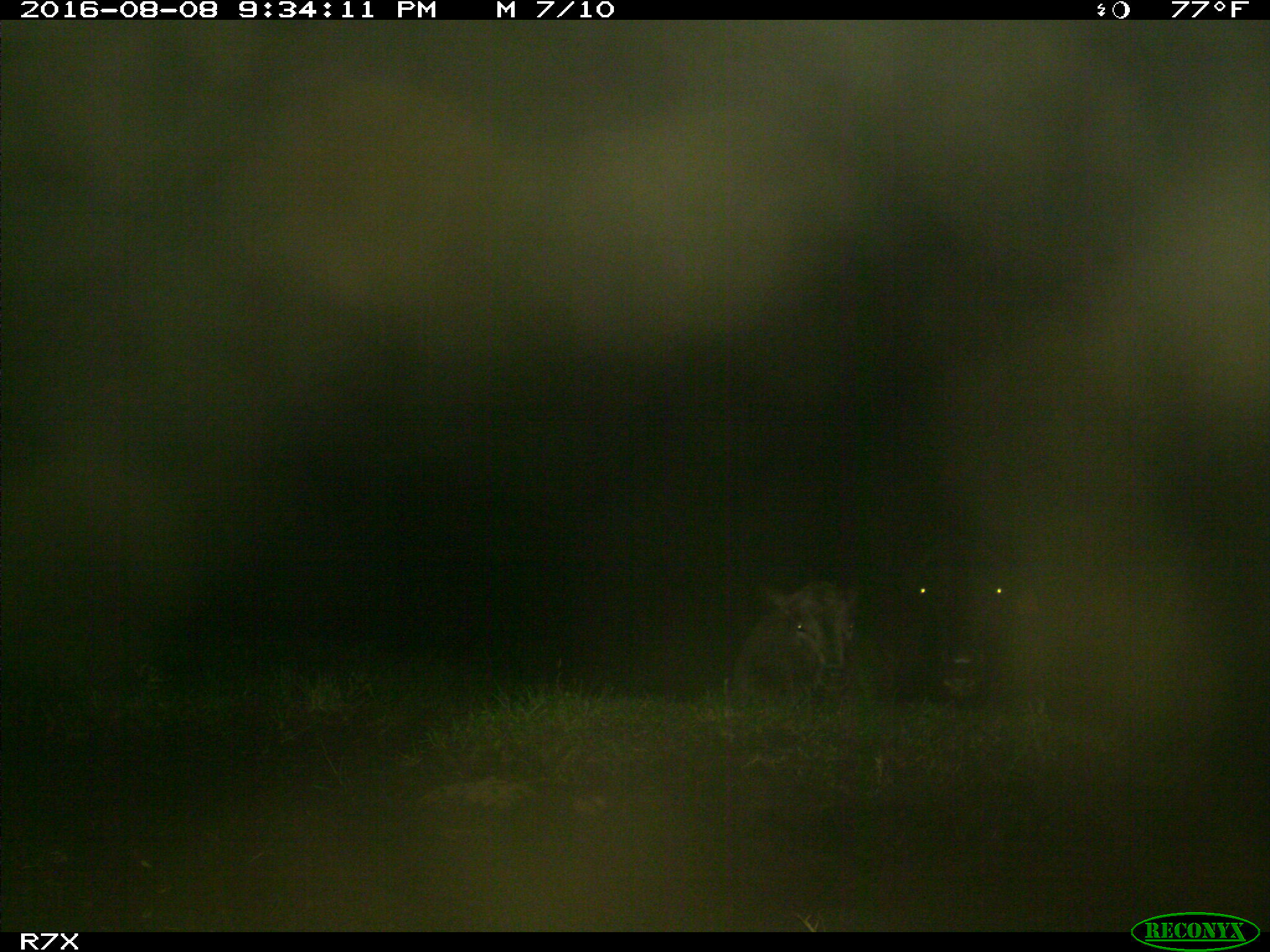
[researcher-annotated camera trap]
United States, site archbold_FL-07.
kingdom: Animalia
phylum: Chordata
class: Mammalia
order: Artiodactyla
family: Bovidae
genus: Bos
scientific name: Bos taurus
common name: domestic cow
Bos taurus (domestic cow).